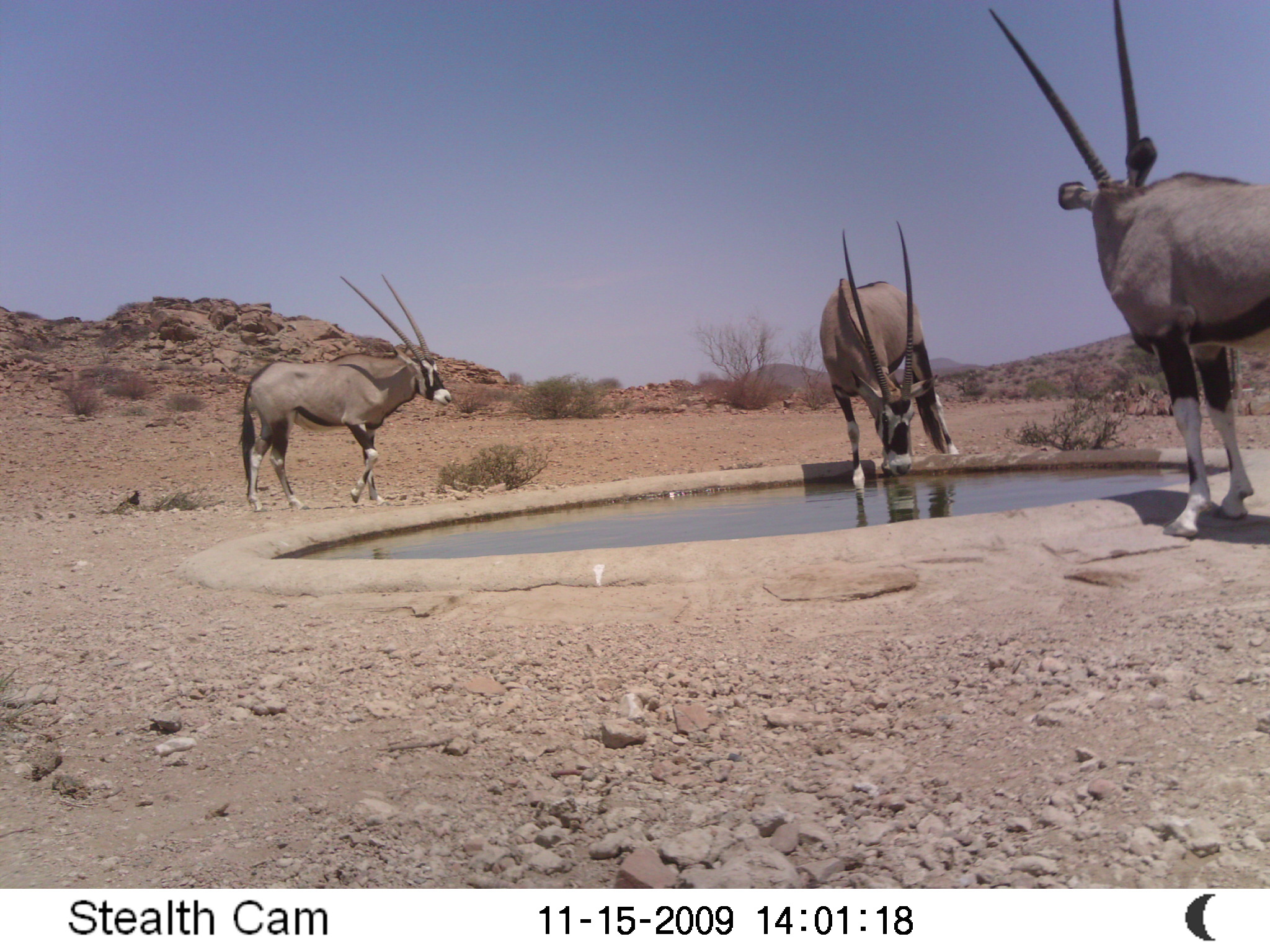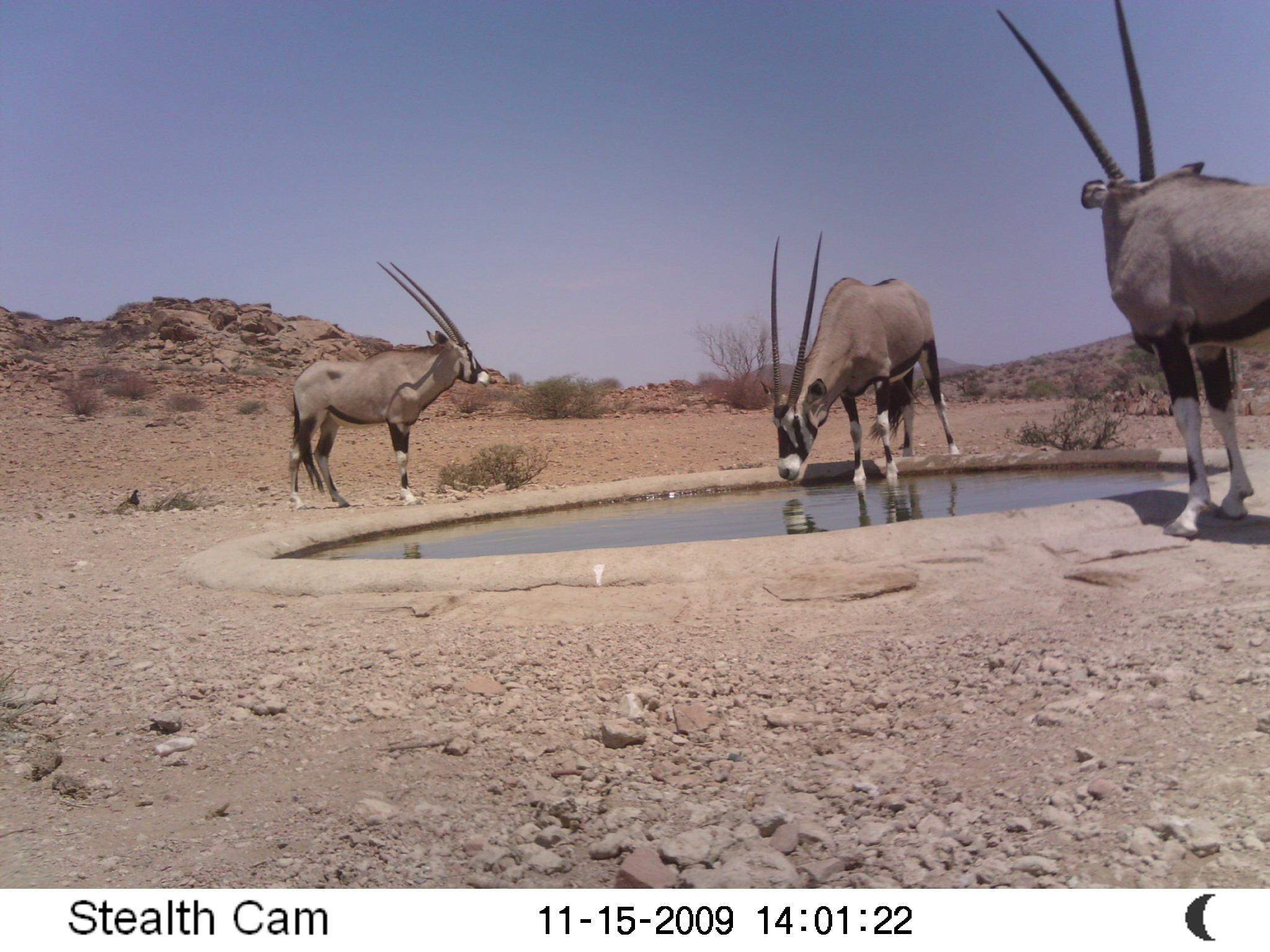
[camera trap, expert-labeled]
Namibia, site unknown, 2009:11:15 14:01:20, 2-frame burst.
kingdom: Animalia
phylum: Chordata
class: Mammalia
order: Artiodactyla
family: Bovidae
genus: Oryx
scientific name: Oryx gazella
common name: gemsbok